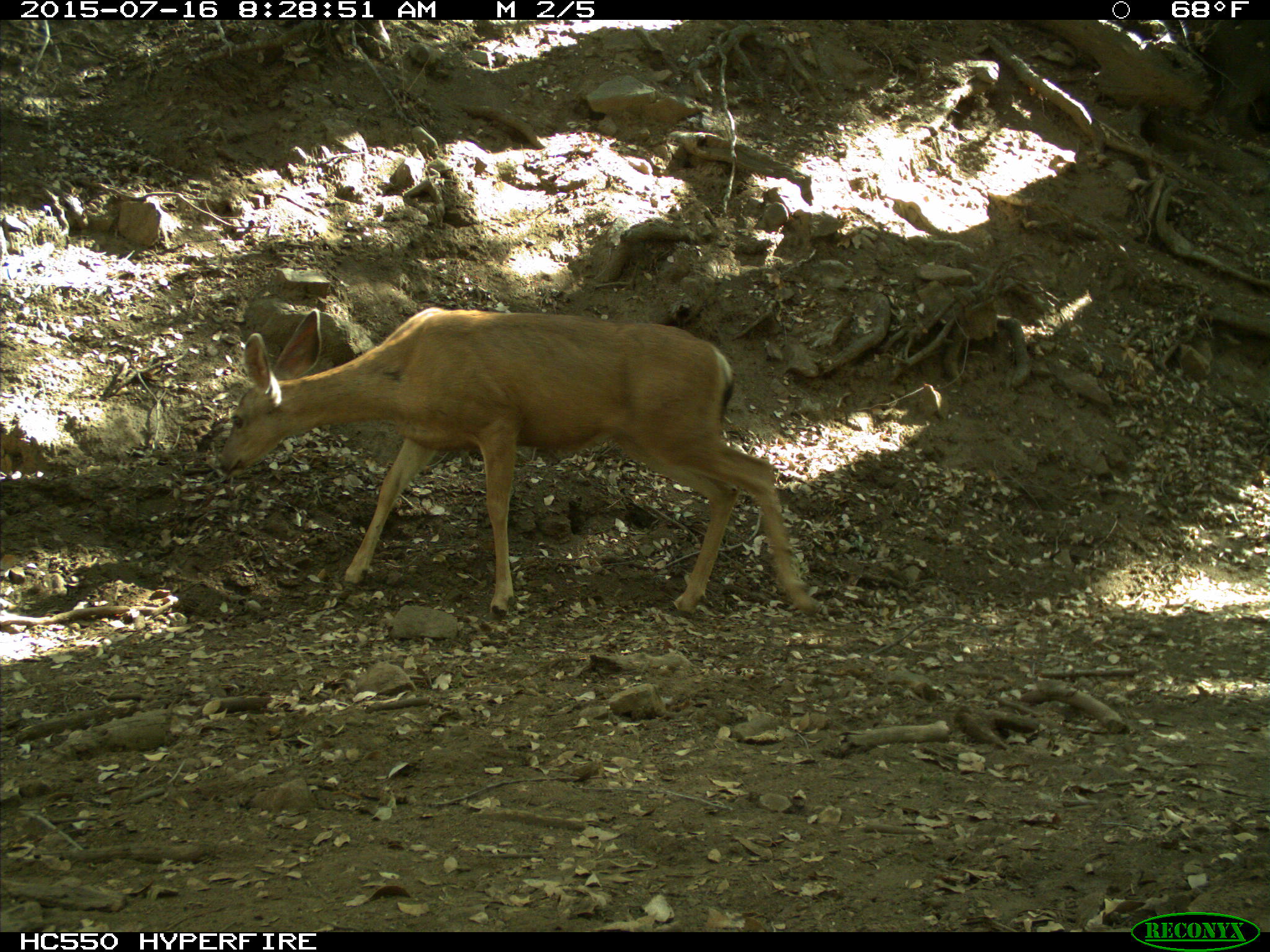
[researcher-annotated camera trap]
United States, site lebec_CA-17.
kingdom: Animalia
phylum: Chordata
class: Mammalia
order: Artiodactyla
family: Cervidae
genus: Odocoileus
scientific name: Odocoileus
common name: deer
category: unidentified deer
Unidentified deer (deer) (Odocoileus).